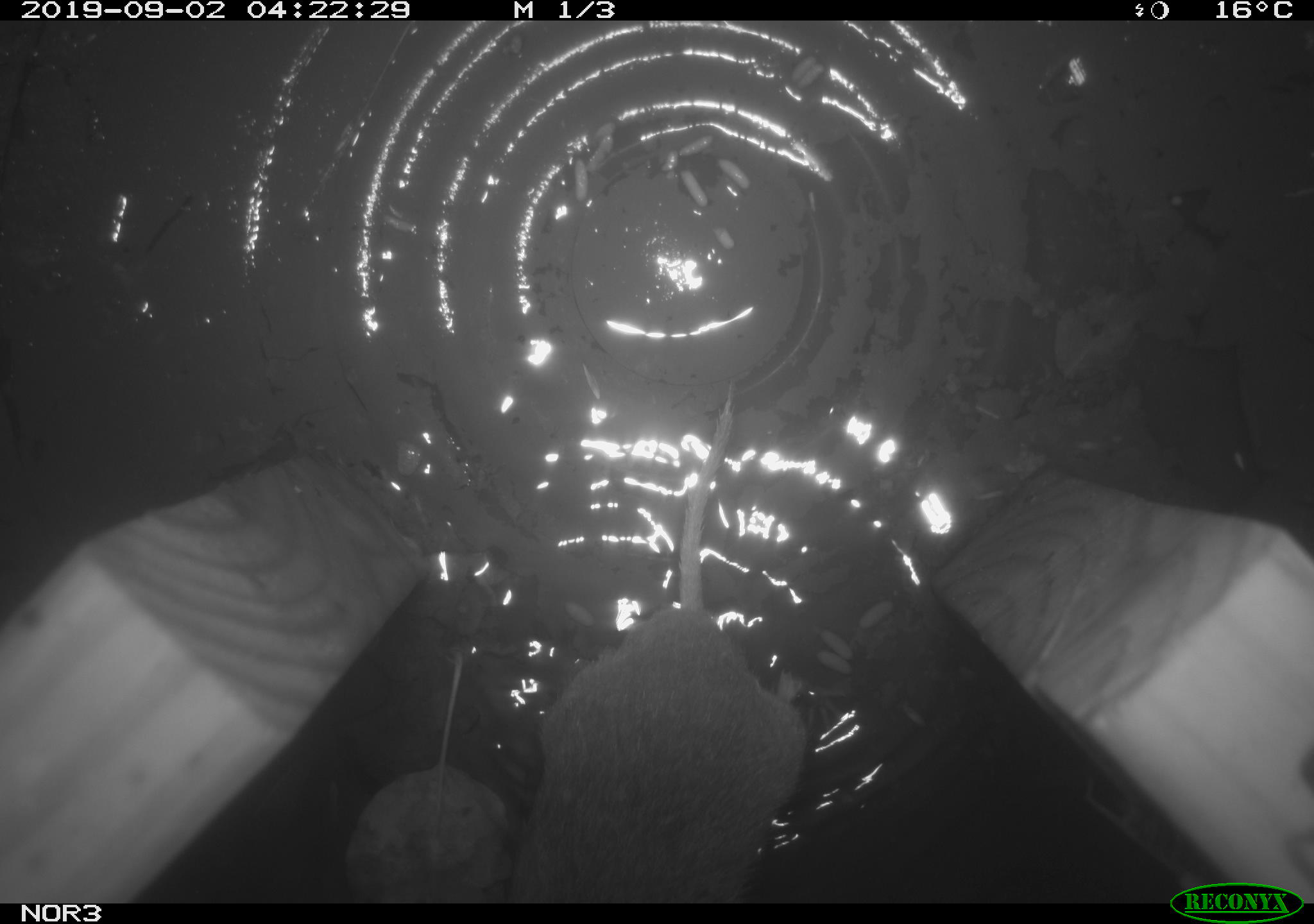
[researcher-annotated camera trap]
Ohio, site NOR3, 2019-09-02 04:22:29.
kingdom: Animalia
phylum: Chordata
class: Mammalia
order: Rodentia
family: Cricetidae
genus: Microtus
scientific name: Microtus pennsylvanicus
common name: meadow vole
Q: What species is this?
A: Meadow vole (Microtus pennsylvanicus).